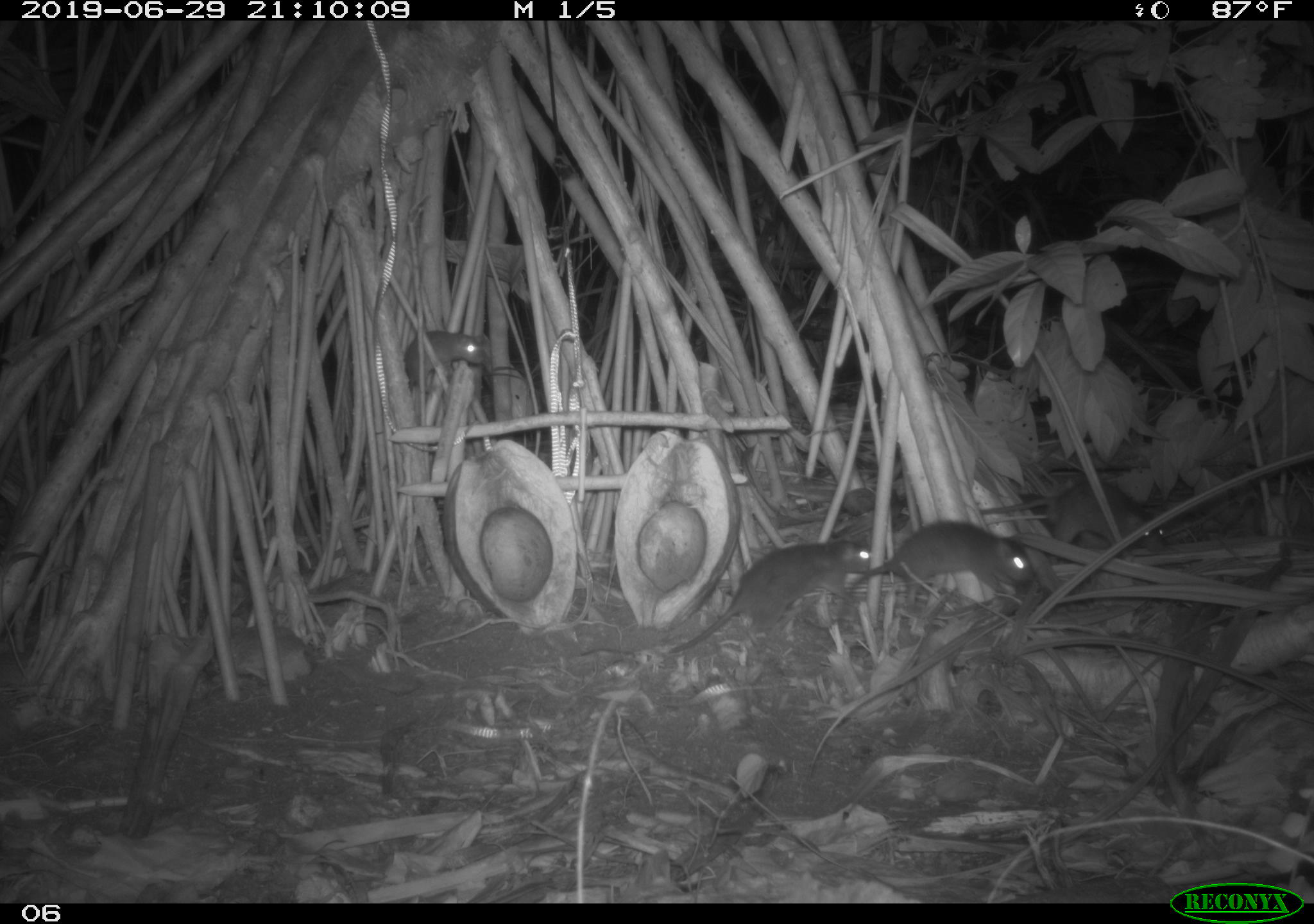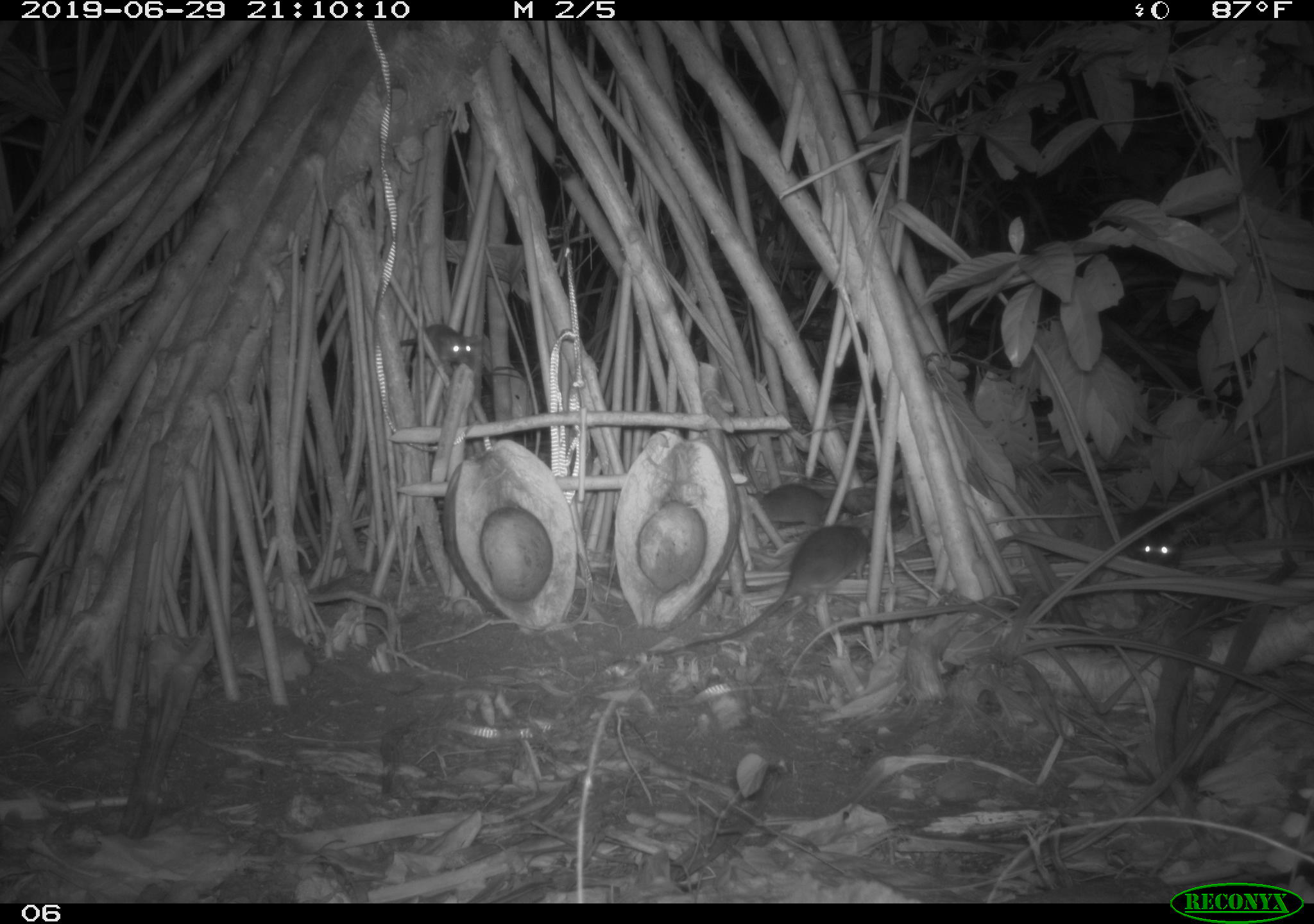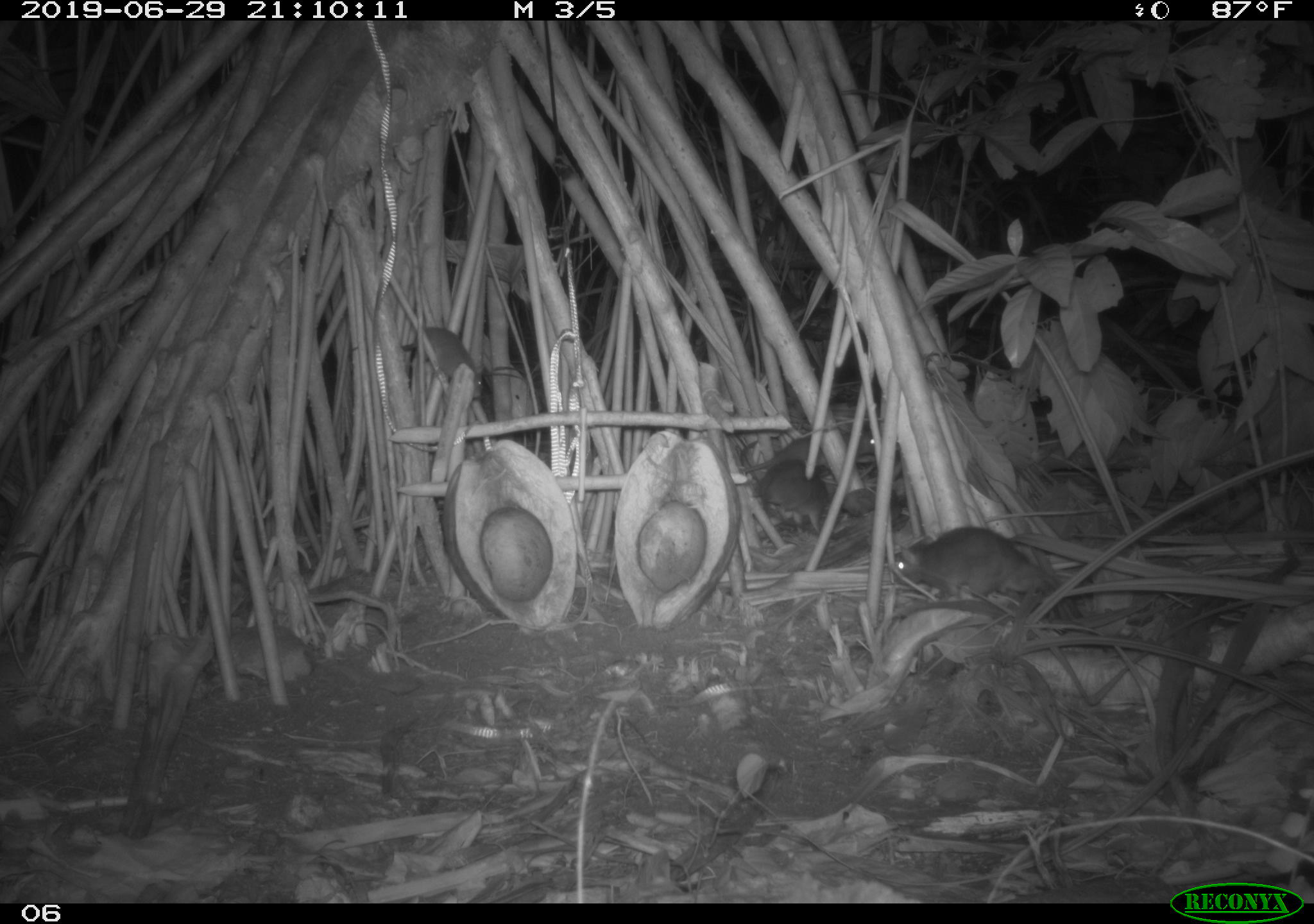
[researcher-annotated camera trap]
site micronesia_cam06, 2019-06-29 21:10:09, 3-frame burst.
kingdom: Animalia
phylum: Chordata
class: Mammalia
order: Rodentia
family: Muridae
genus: Rattus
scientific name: Rattus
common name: rat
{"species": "rat (Rattus)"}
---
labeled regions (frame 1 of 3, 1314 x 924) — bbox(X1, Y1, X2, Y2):
rat: bbox(810, 518, 1036, 640); bbox(667, 536, 879, 658); bbox(978, 477, 1180, 560); bbox(399, 325, 489, 396)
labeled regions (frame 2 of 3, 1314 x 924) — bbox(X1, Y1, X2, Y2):
rat: bbox(681, 518, 886, 654); bbox(384, 317, 479, 374); bbox(746, 482, 848, 531); bbox(1114, 499, 1194, 559)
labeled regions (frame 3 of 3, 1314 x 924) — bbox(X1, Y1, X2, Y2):
rat: bbox(878, 523, 1054, 612); bbox(728, 419, 894, 474); bbox(396, 317, 490, 400); bbox(751, 459, 839, 535)